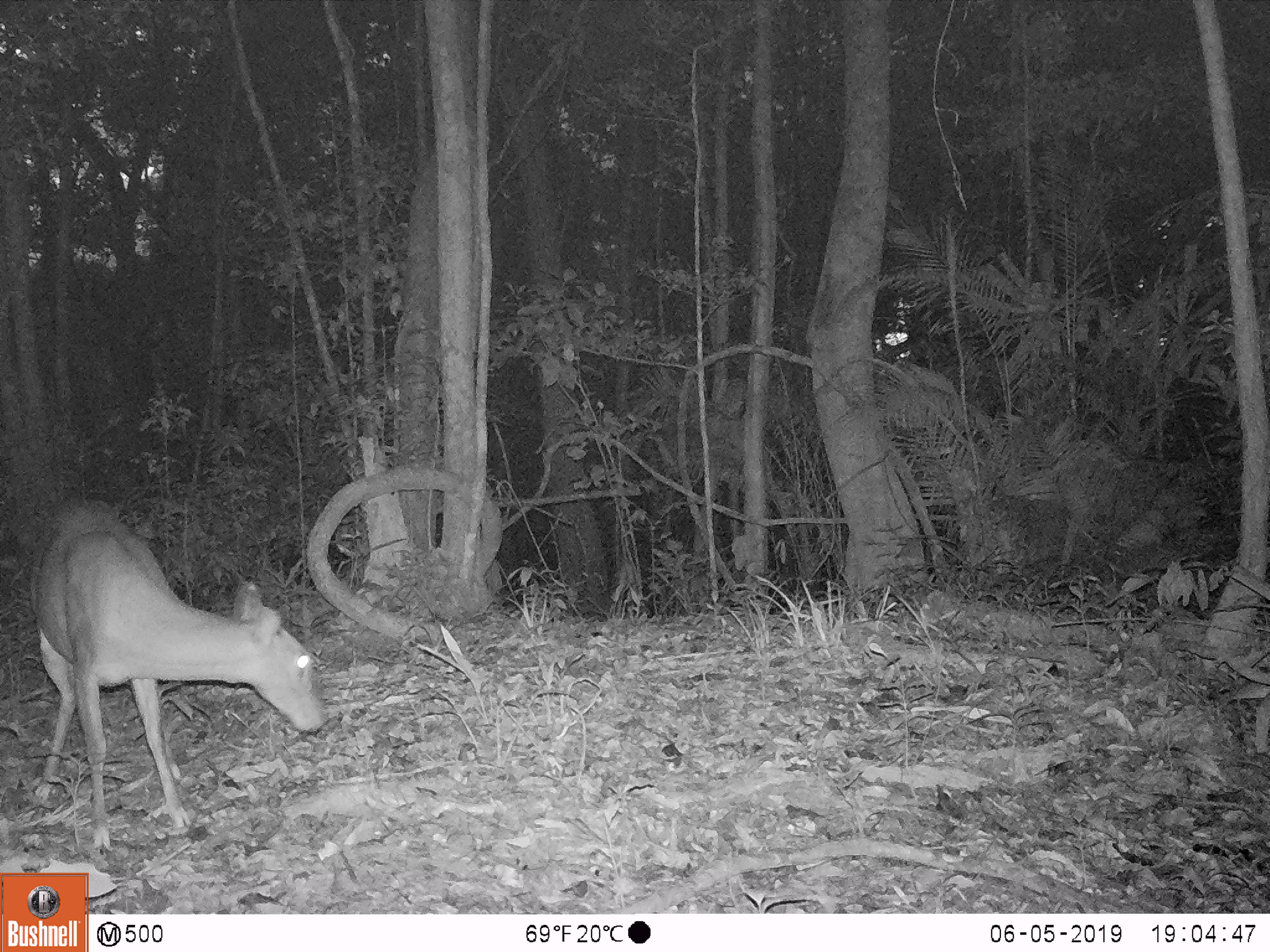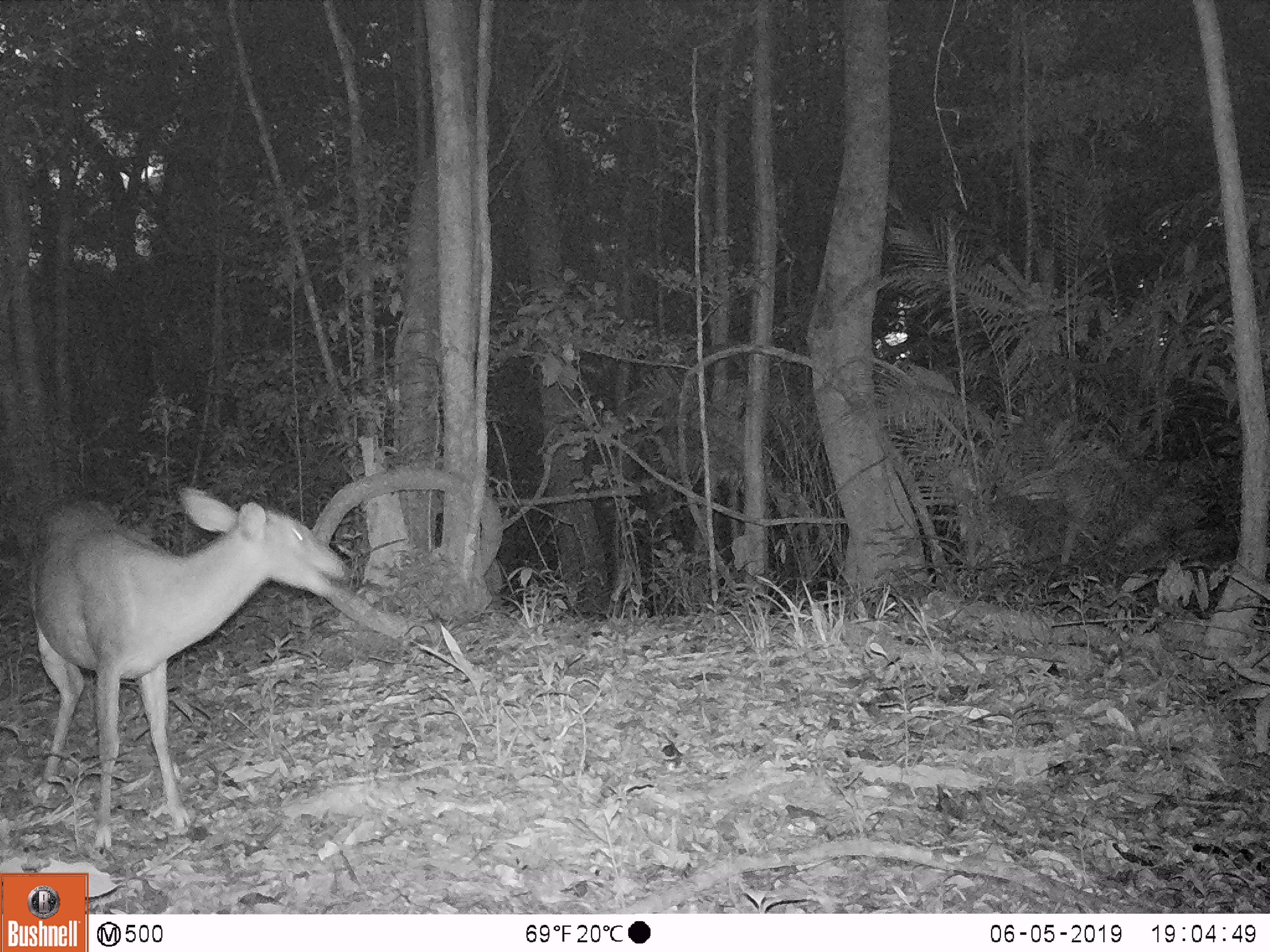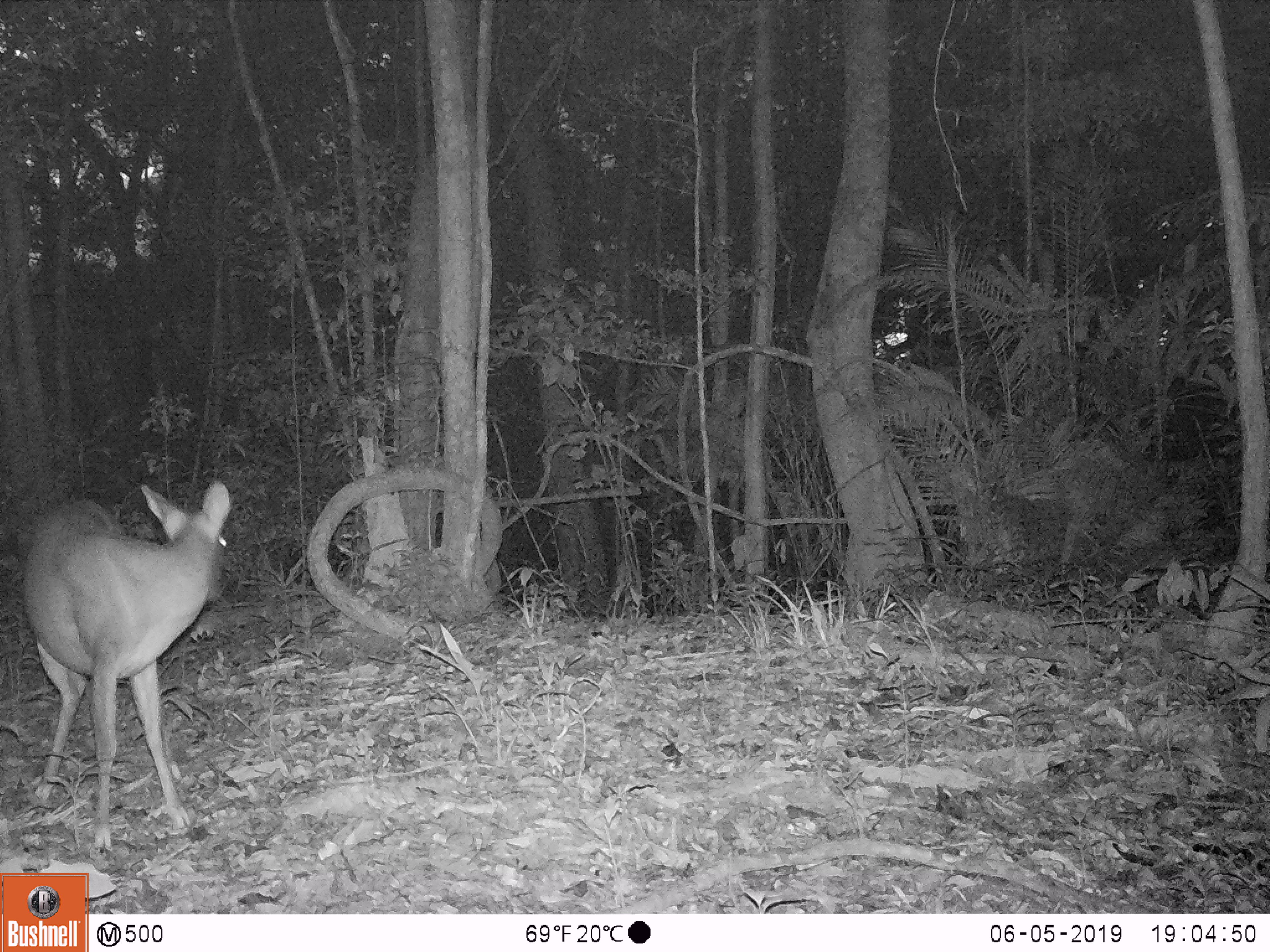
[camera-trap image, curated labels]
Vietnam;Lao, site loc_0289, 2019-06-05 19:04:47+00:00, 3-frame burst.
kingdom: Animalia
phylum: Chordata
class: Mammalia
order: Artiodactyla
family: Cervidae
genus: Muntiacus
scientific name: Muntiacus vuquangensis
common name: large-antlered muntjac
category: large antlered muntjac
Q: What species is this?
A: Large antlered muntjac (large-antlered muntjac) (Muntiacus vuquangensis).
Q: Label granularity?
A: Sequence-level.